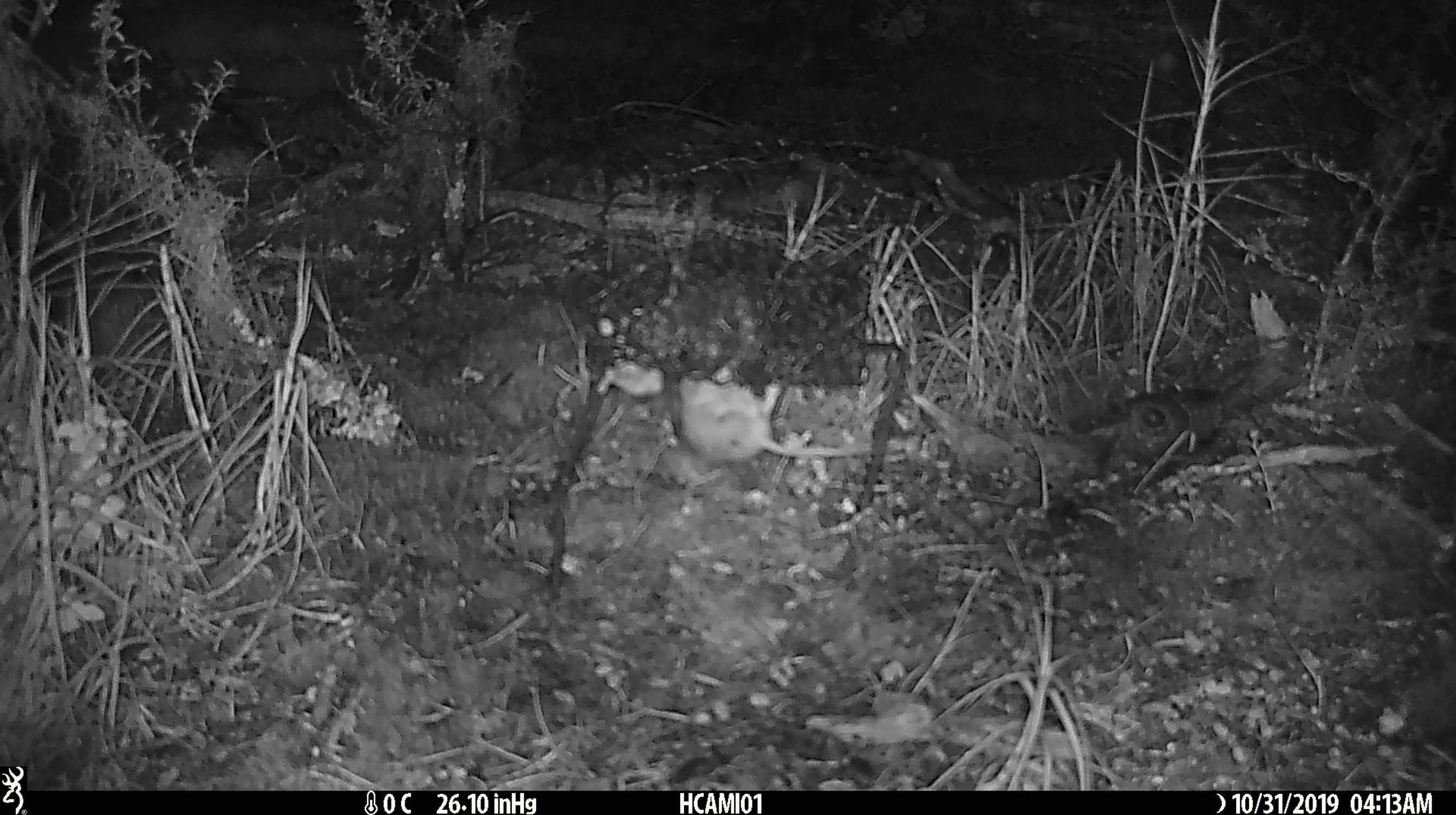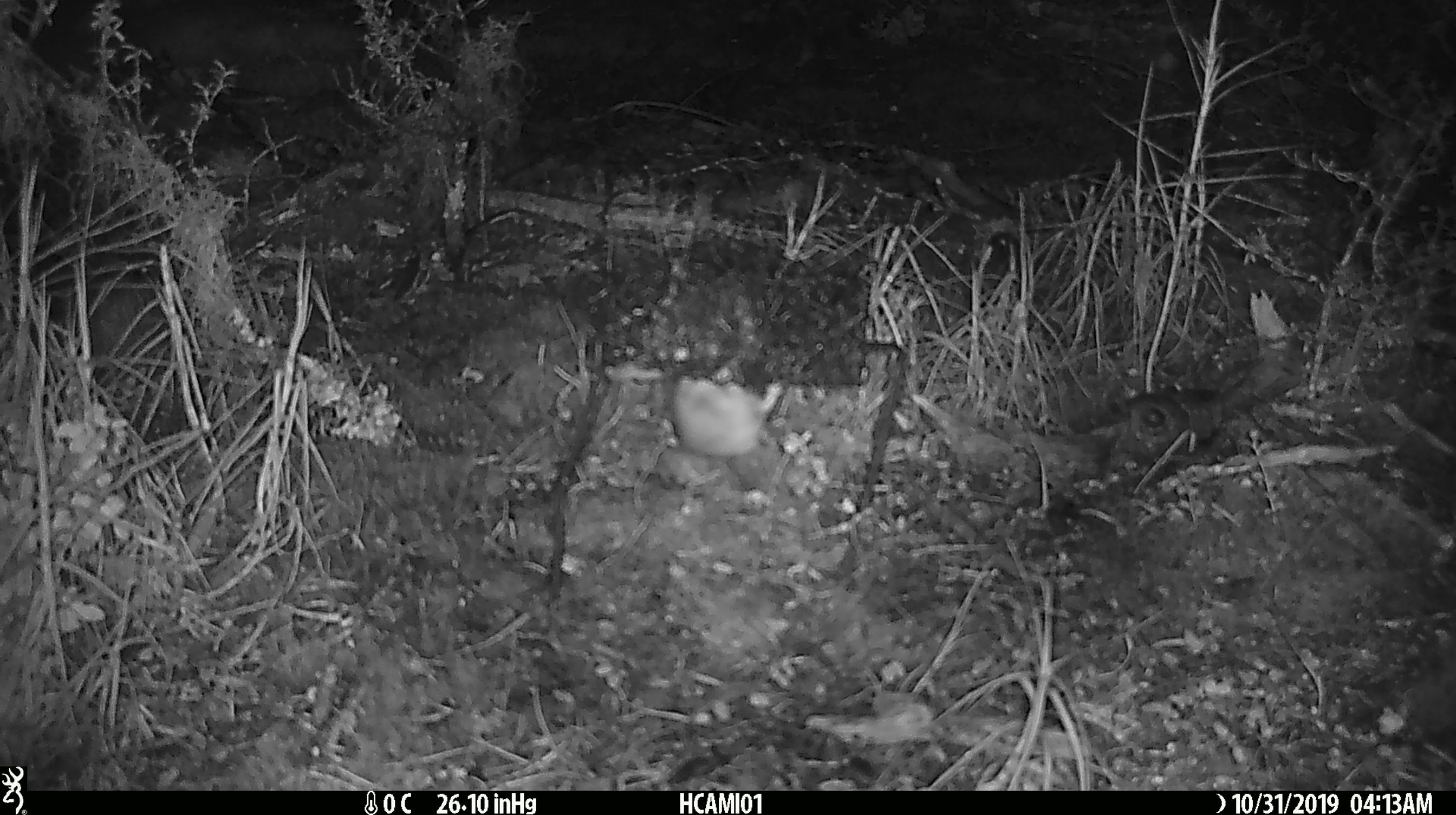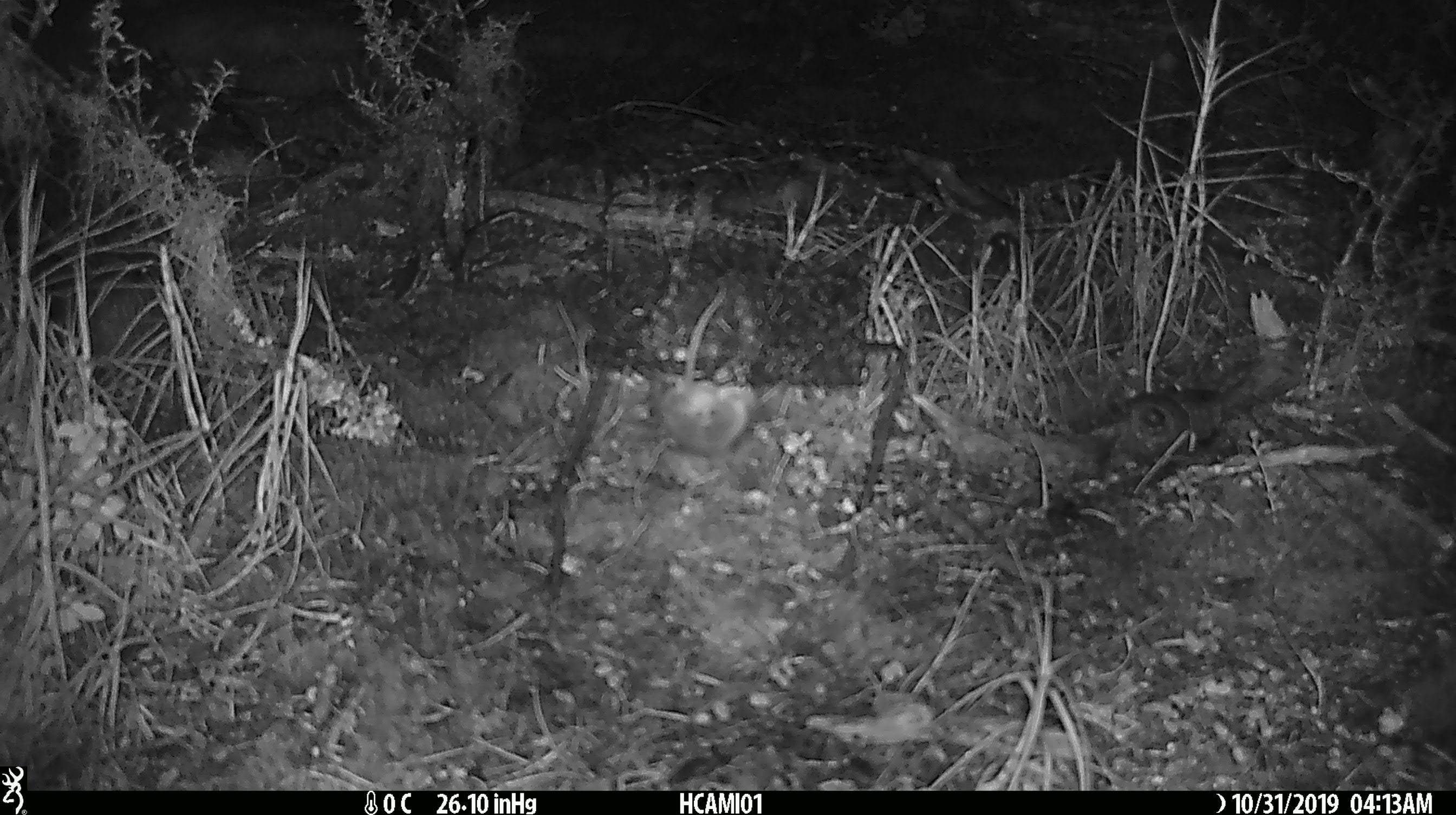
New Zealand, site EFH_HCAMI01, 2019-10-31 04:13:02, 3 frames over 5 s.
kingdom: Animalia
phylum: Chordata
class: Mammalia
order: Rodentia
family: Muridae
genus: Mus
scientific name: Mus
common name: mouse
Mouse (Mus).